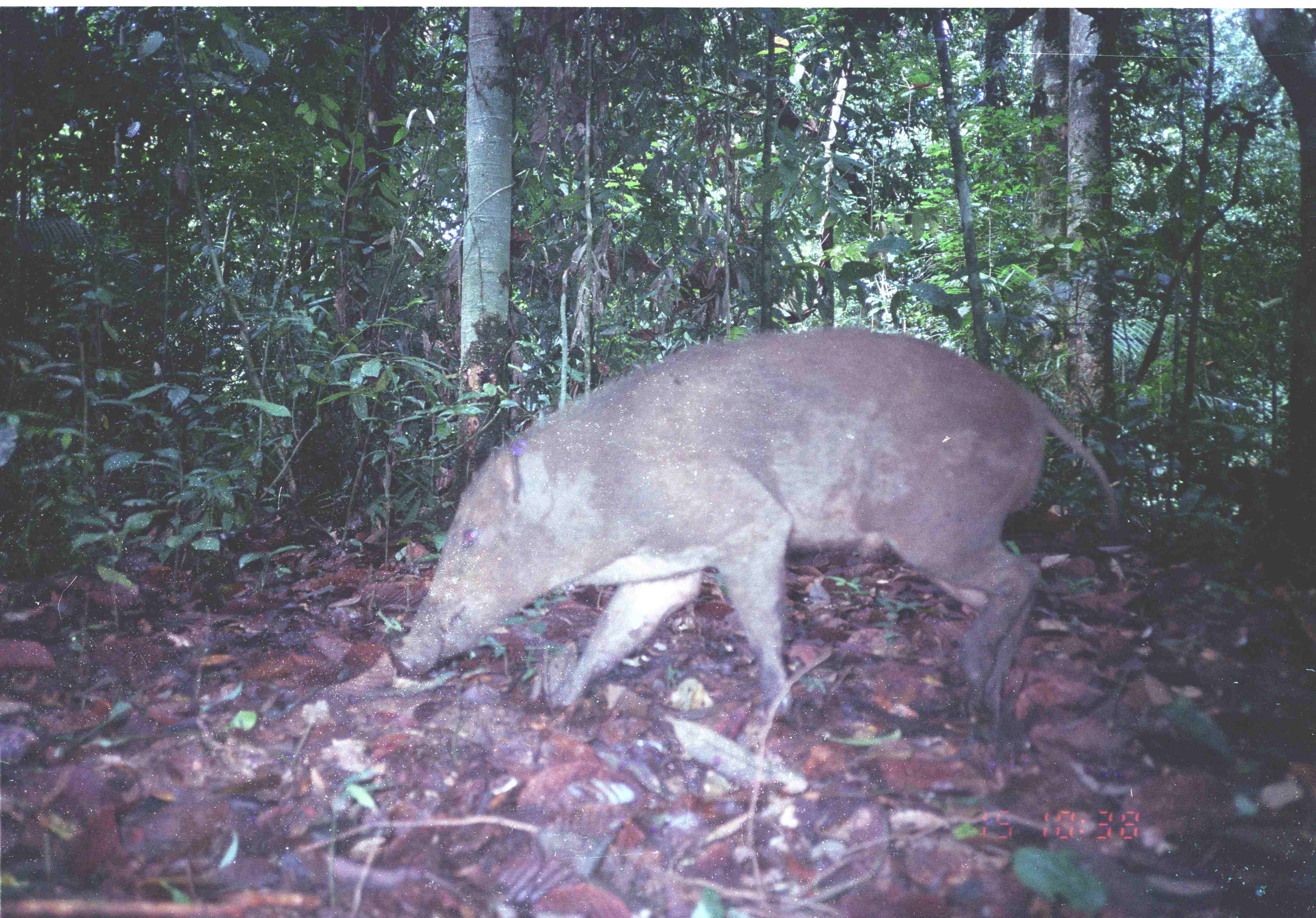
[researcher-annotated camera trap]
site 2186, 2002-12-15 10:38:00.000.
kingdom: Animalia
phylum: Chordata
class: Mammalia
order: Artiodactyla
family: Suidae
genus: Sus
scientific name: Sus scrofa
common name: wild boar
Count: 1.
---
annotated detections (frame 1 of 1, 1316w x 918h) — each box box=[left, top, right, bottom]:
sus scrofa: box=[391, 322, 1120, 732]